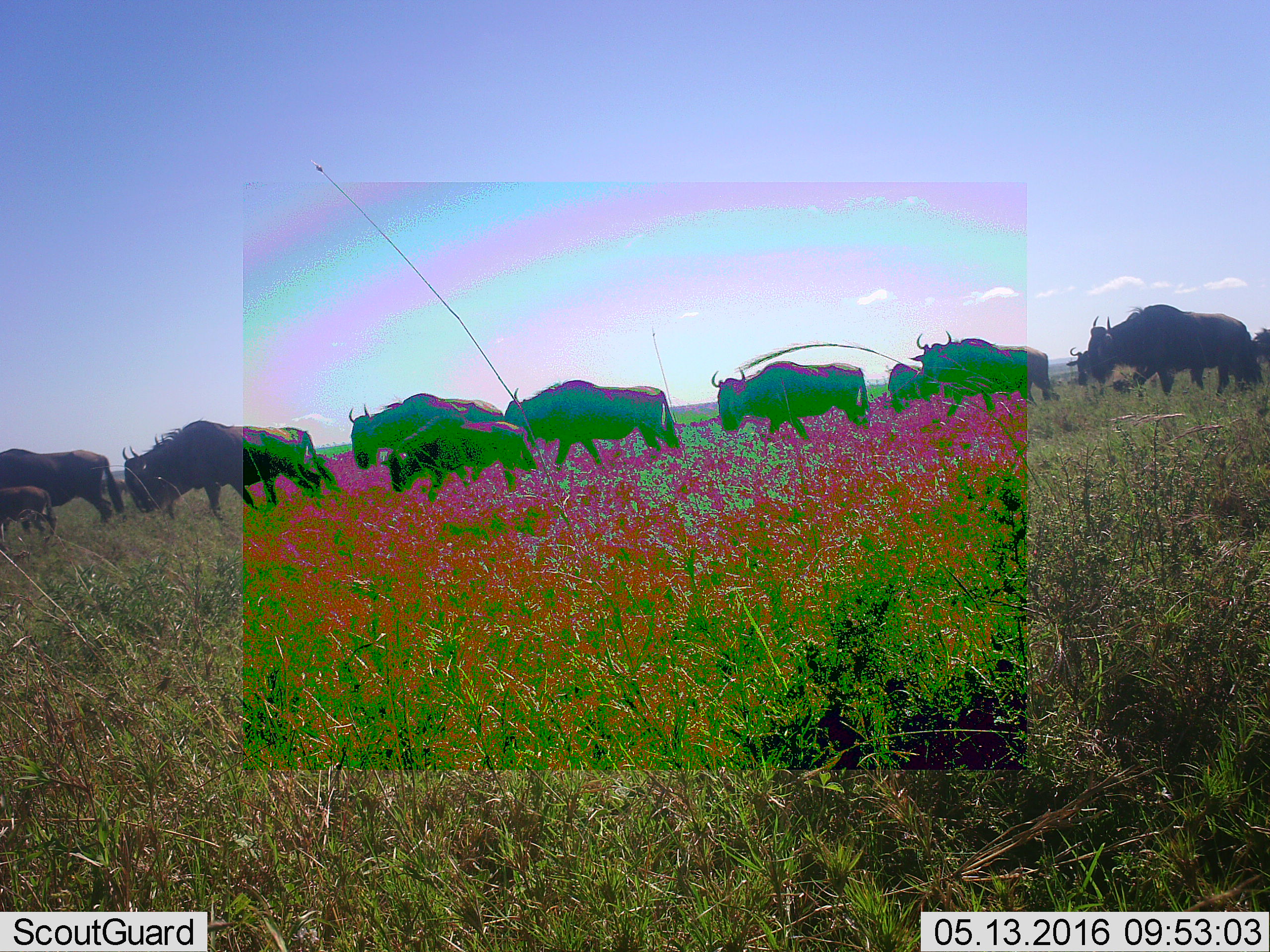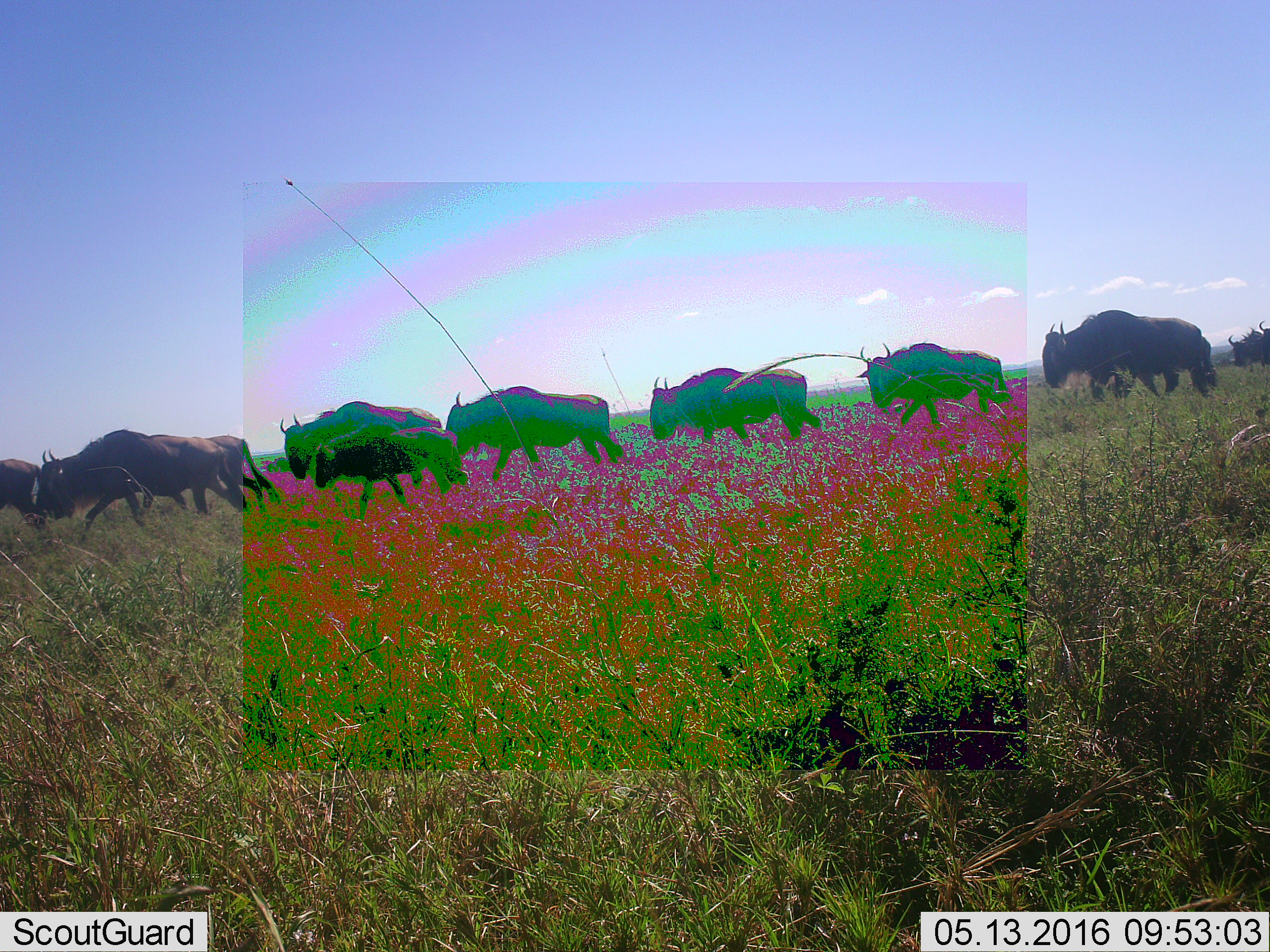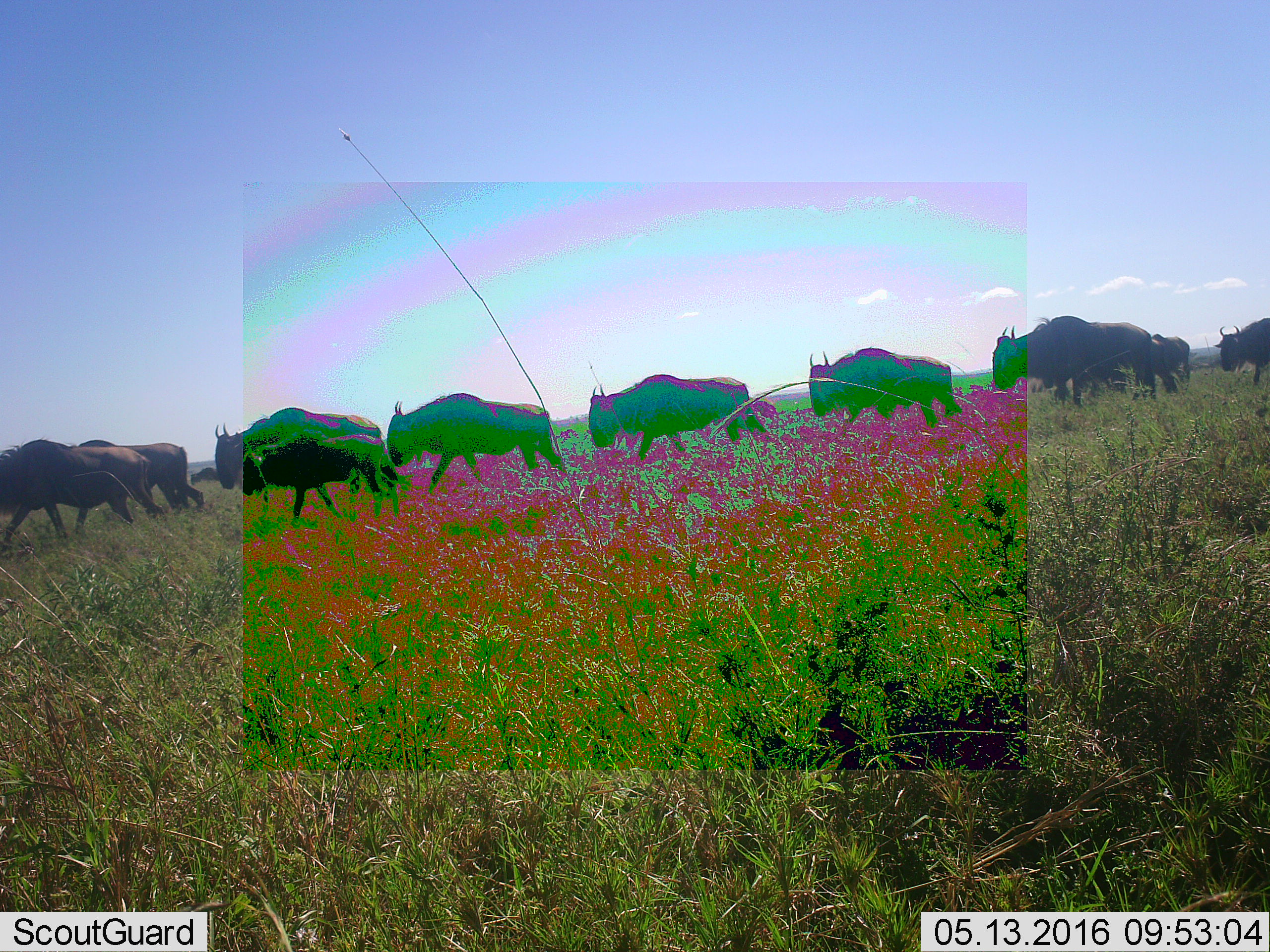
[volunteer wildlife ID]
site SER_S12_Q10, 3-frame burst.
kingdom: Animalia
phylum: Chordata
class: Mammalia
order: Artiodactyla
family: Bovidae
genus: Connochaetes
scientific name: Connochaetes taurinus taurinus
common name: blue wildebeest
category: wildebeestblue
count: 11-50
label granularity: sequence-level